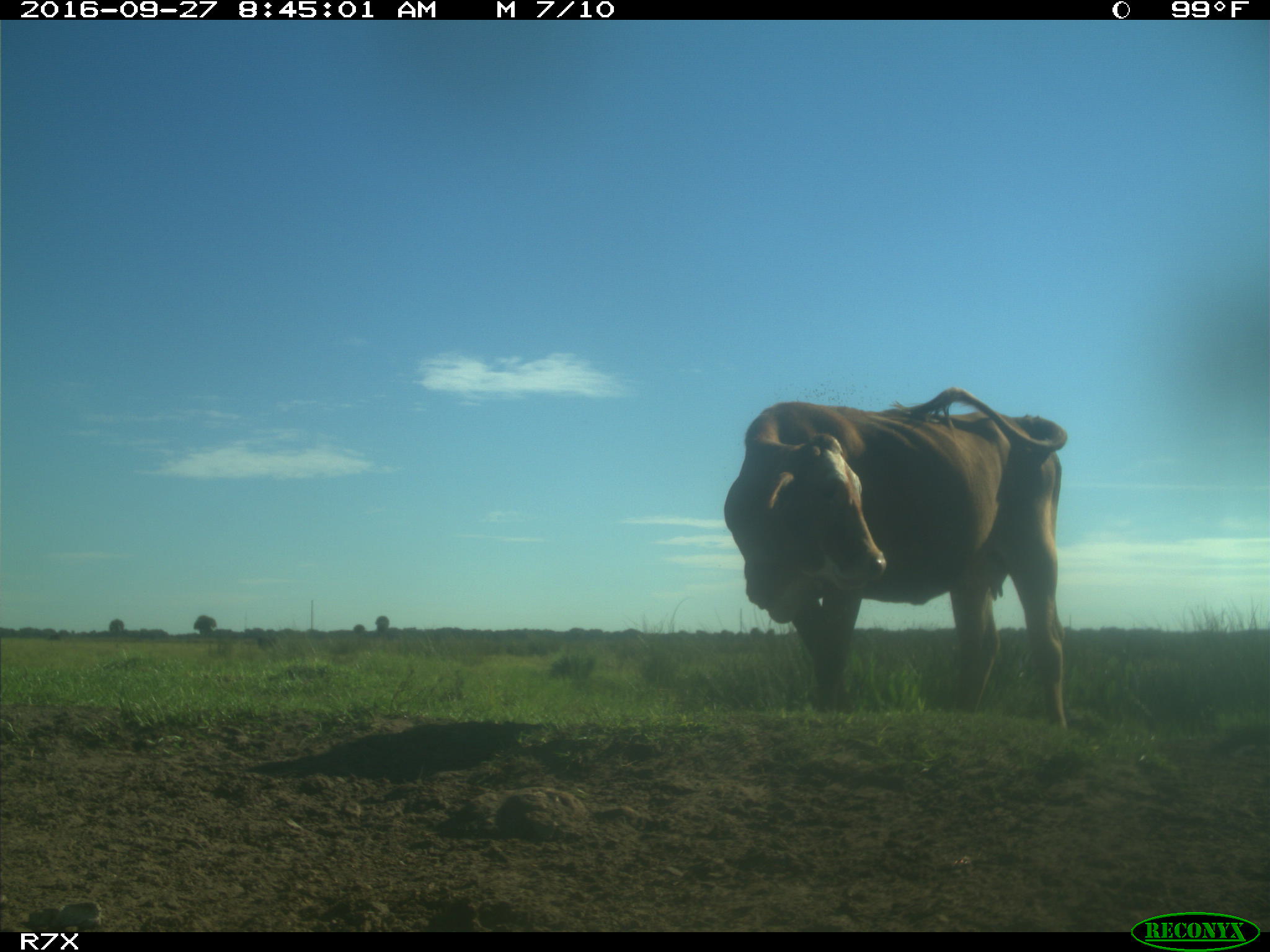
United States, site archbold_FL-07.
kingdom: Animalia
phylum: Chordata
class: Mammalia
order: Artiodactyla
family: Bovidae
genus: Bos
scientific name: Bos taurus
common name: domestic cow